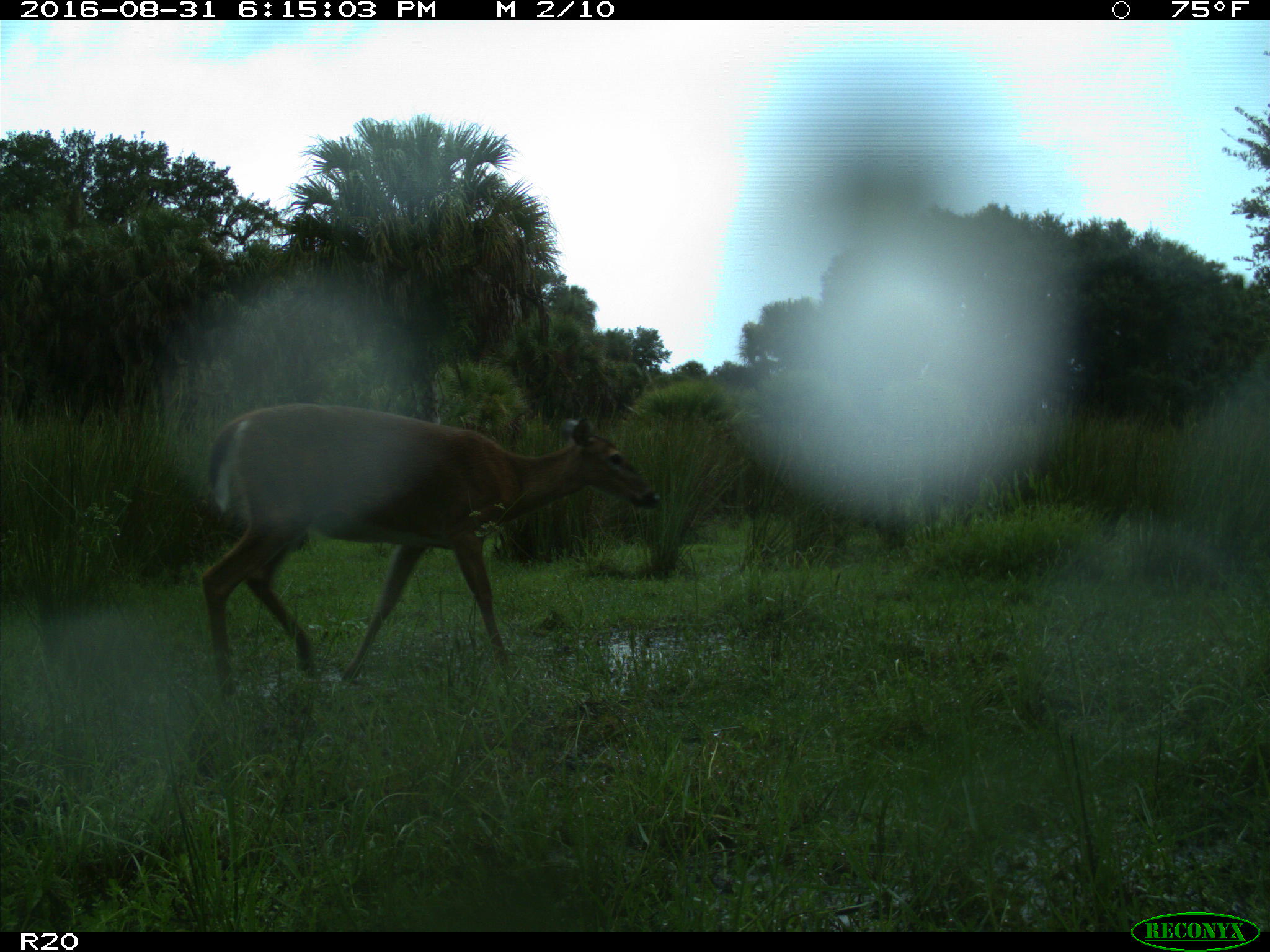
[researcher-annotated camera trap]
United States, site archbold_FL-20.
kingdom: Animalia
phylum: Chordata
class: Mammalia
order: Artiodactyla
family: Cervidae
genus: Odocoileus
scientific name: Odocoileus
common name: deer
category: unidentified deer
Unidentified deer (deer) (Odocoileus).